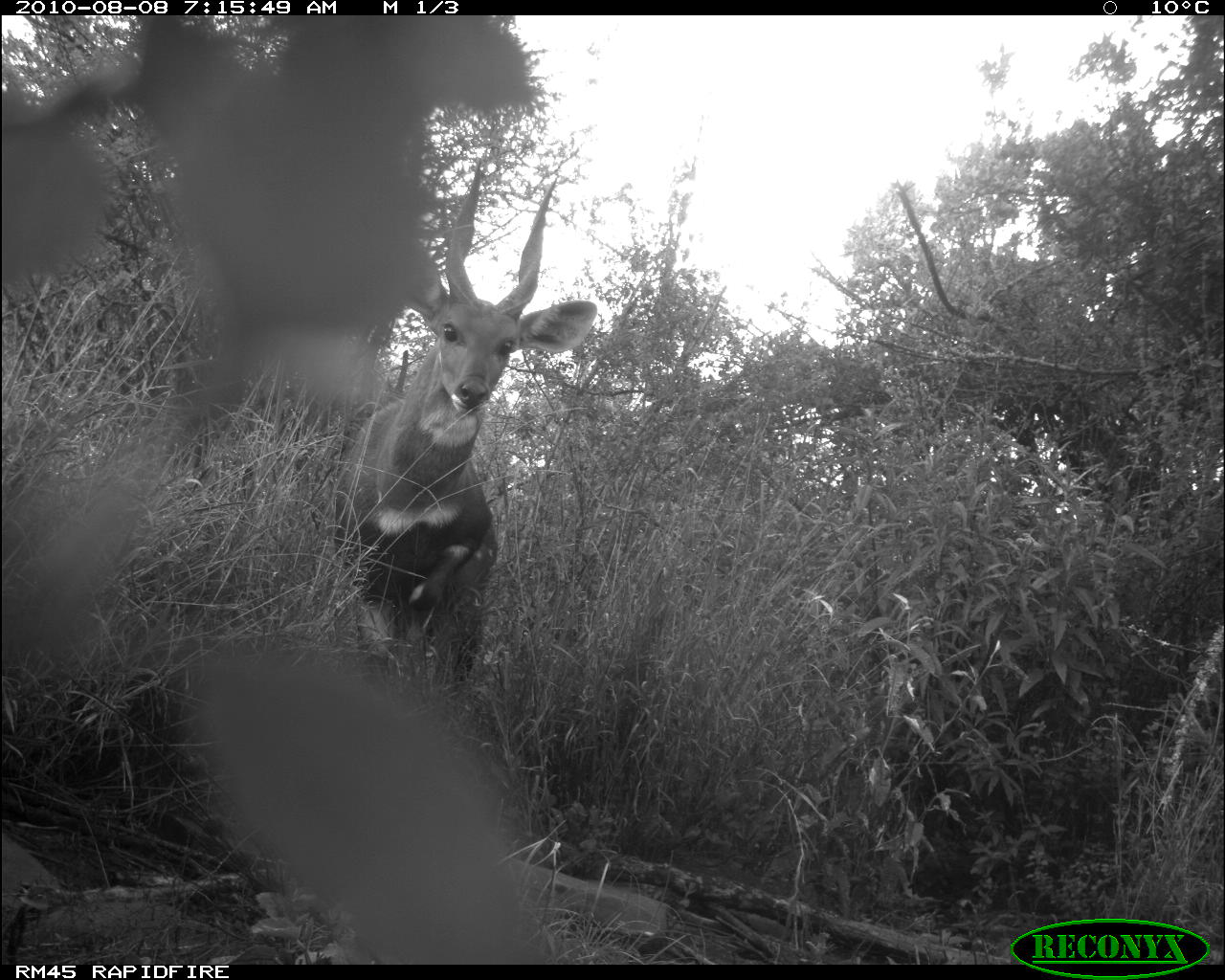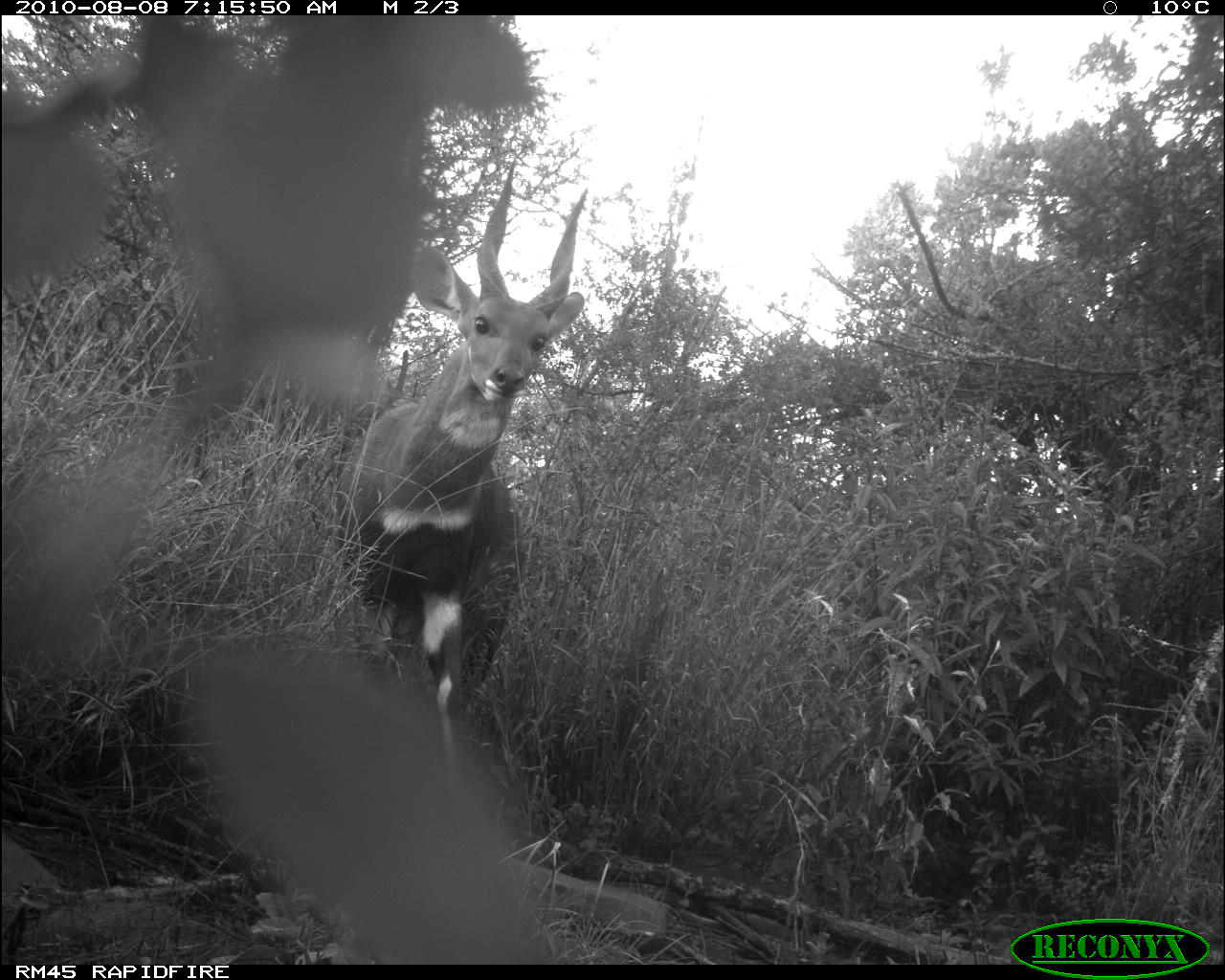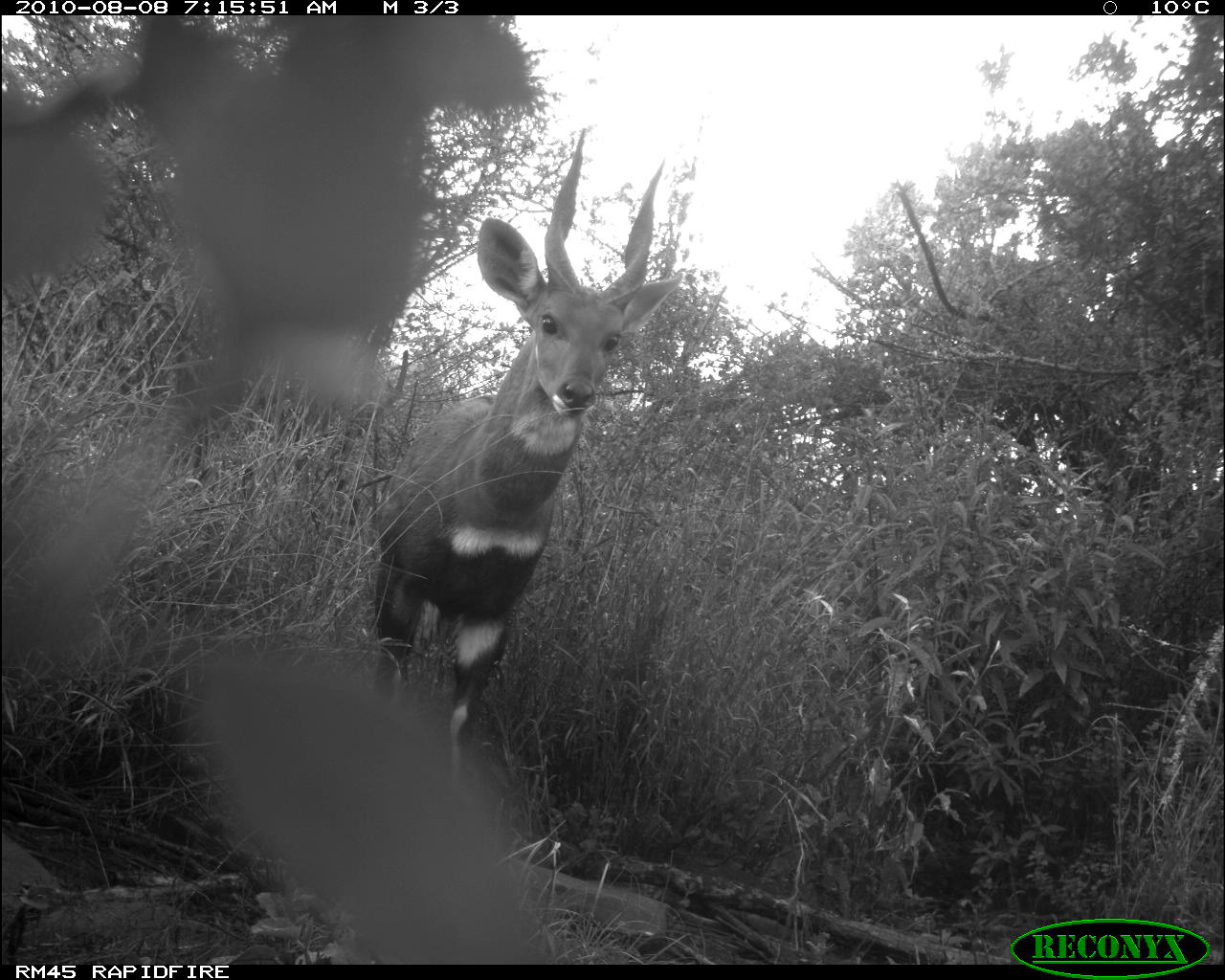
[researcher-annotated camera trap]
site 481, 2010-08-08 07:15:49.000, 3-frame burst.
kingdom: Animalia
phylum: Chordata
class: Mammalia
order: Artiodactyla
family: Bovidae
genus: Tragelaphus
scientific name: Tragelaphus scriptus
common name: bushbuck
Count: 1.